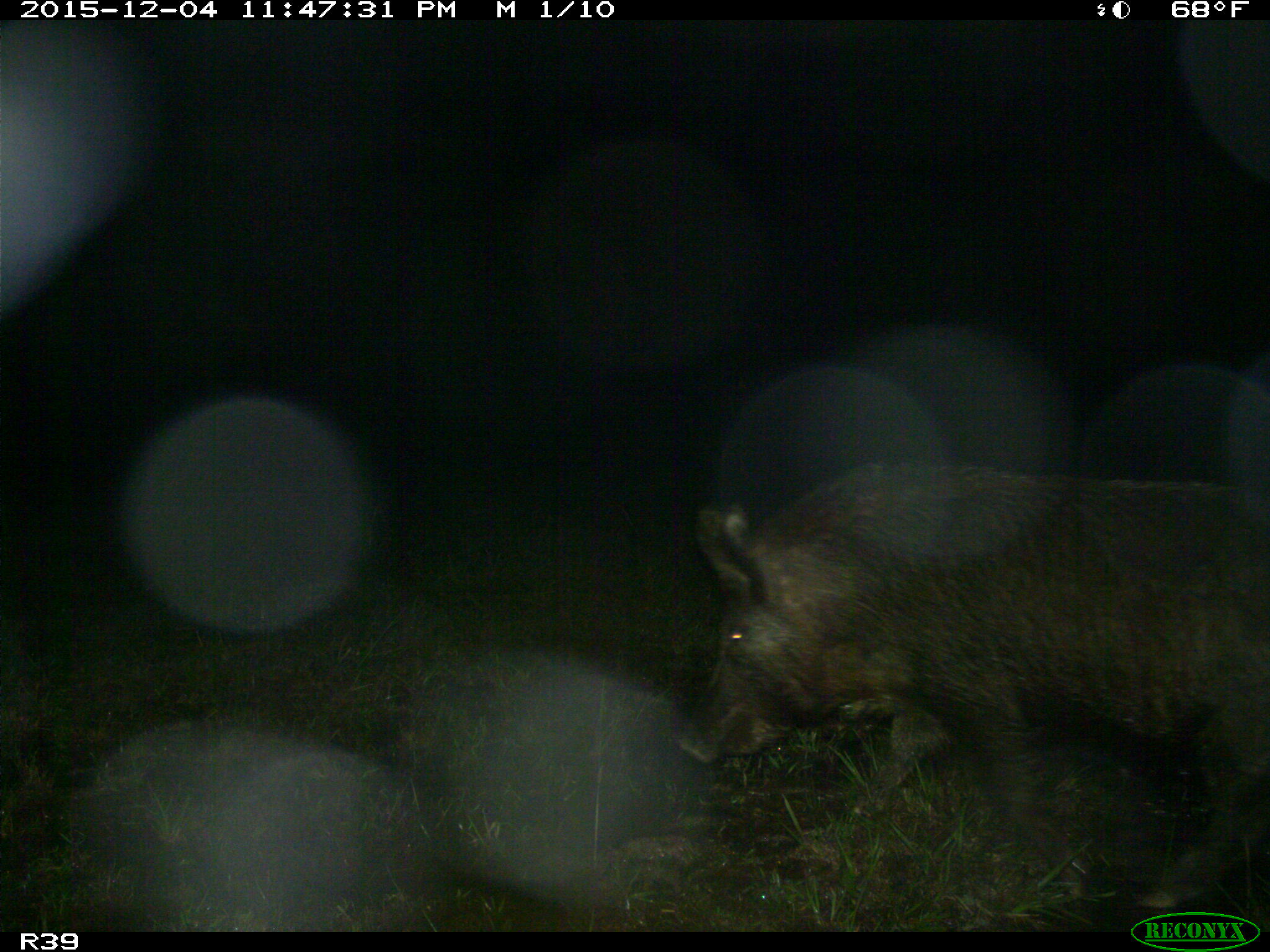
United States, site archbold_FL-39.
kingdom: Animalia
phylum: Chordata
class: Mammalia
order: Artiodactyla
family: Suidae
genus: Sus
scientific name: Sus scrofa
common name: wild boar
Sus scrofa (wild boar).